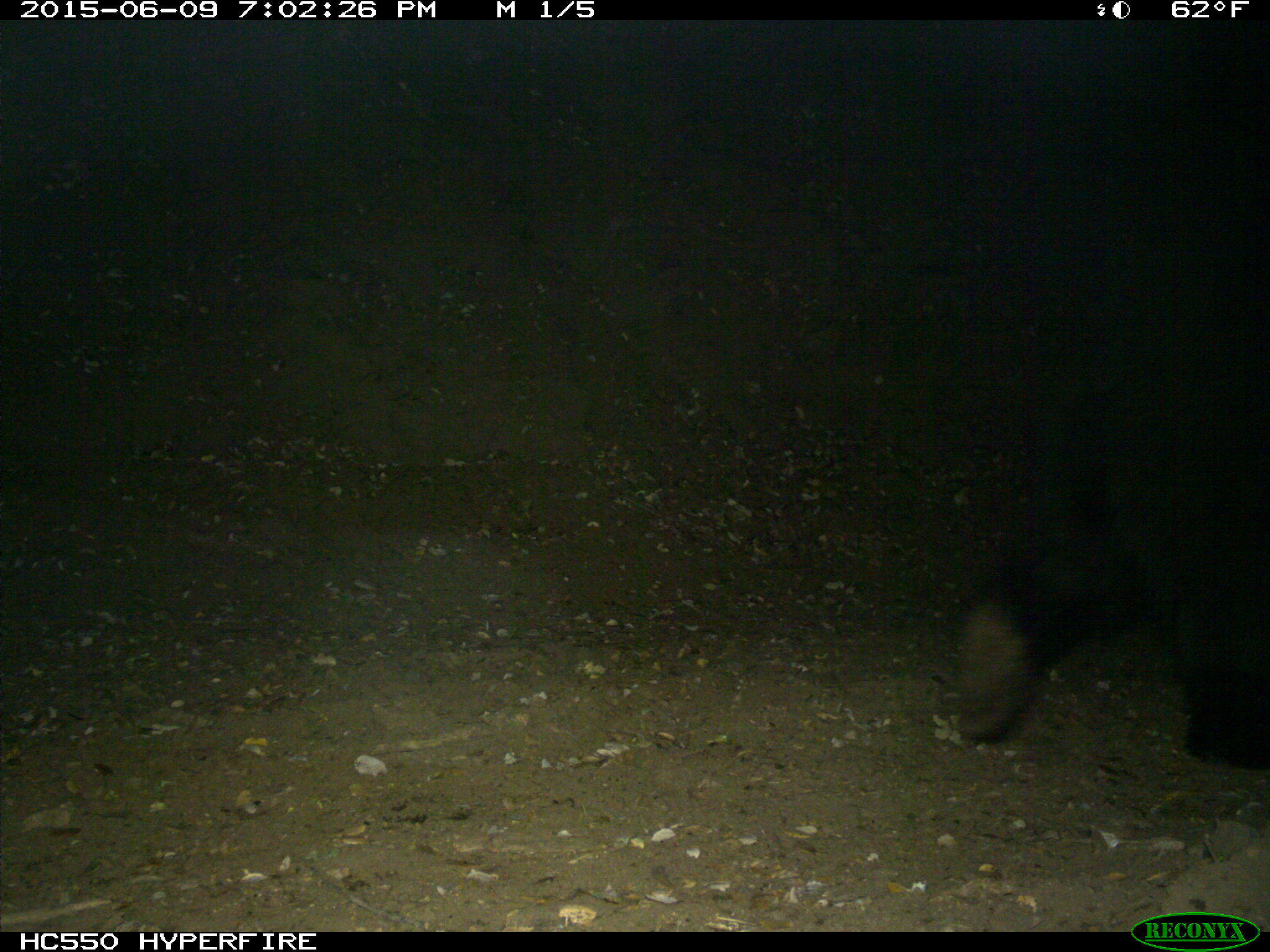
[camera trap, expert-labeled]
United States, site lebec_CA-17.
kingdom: Animalia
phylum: Chordata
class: Mammalia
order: Carnivora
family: Ursidae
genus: Ursus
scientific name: Ursus americanus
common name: american black bear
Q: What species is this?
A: Ursus americanus (american black bear).